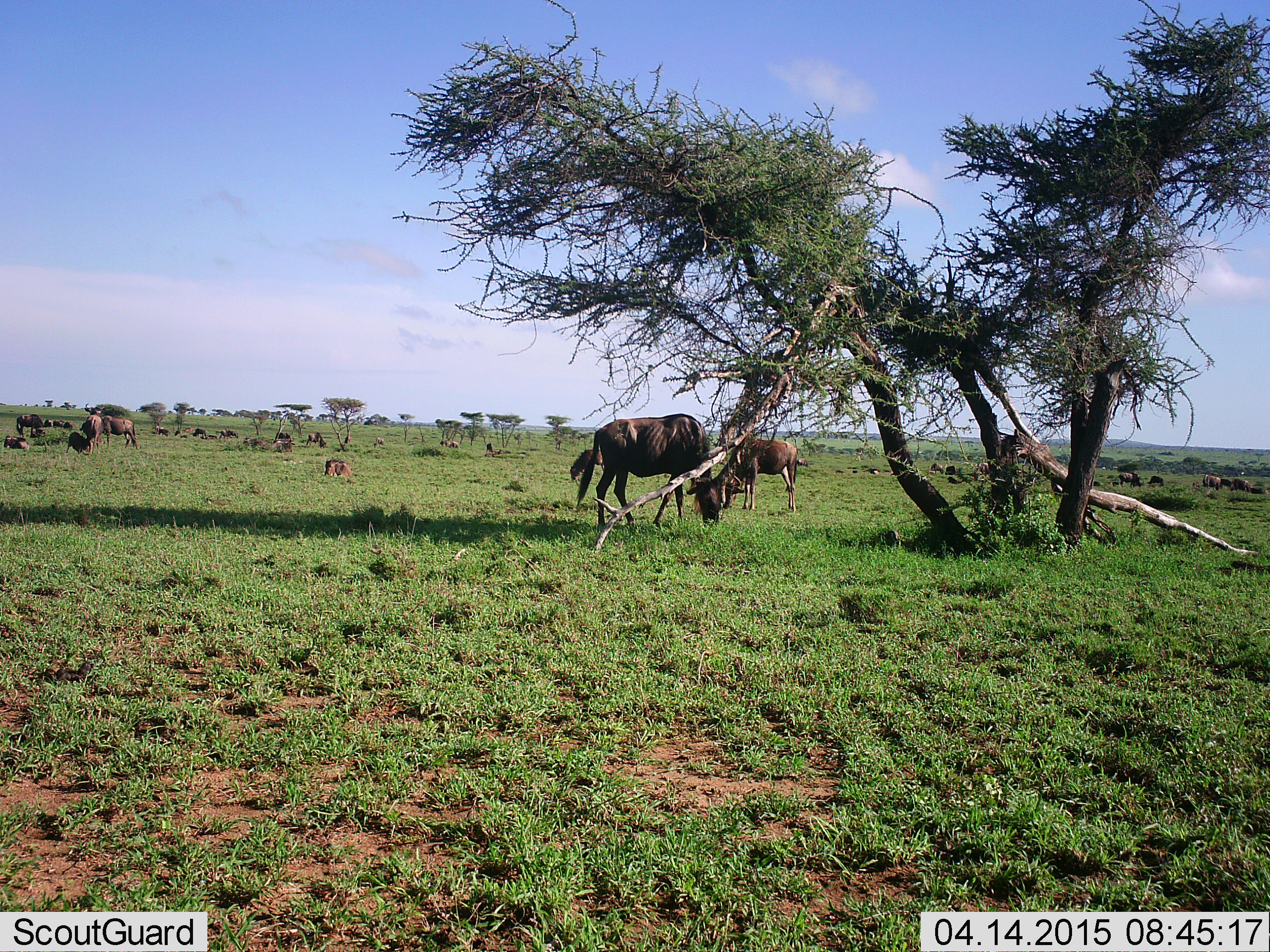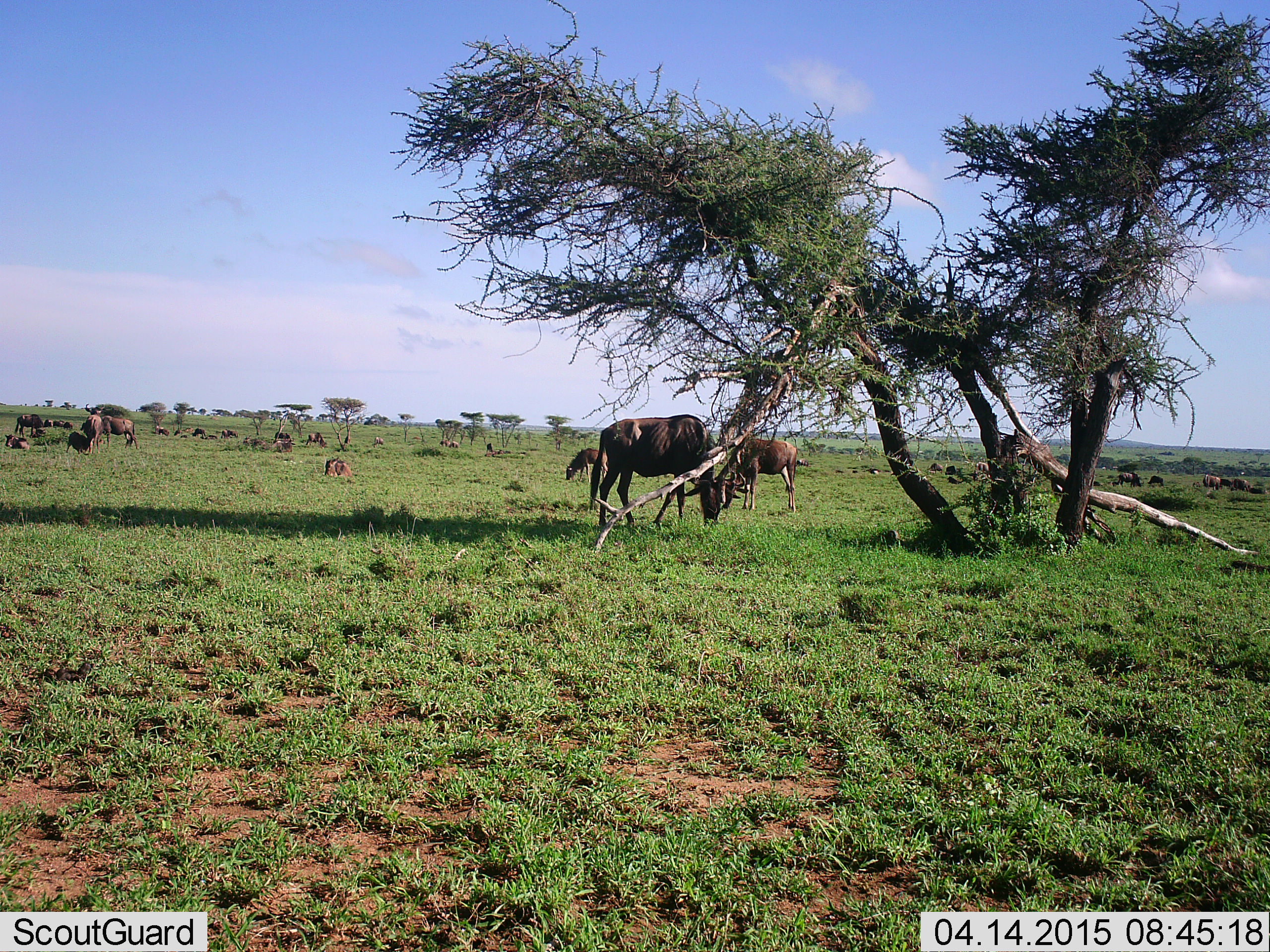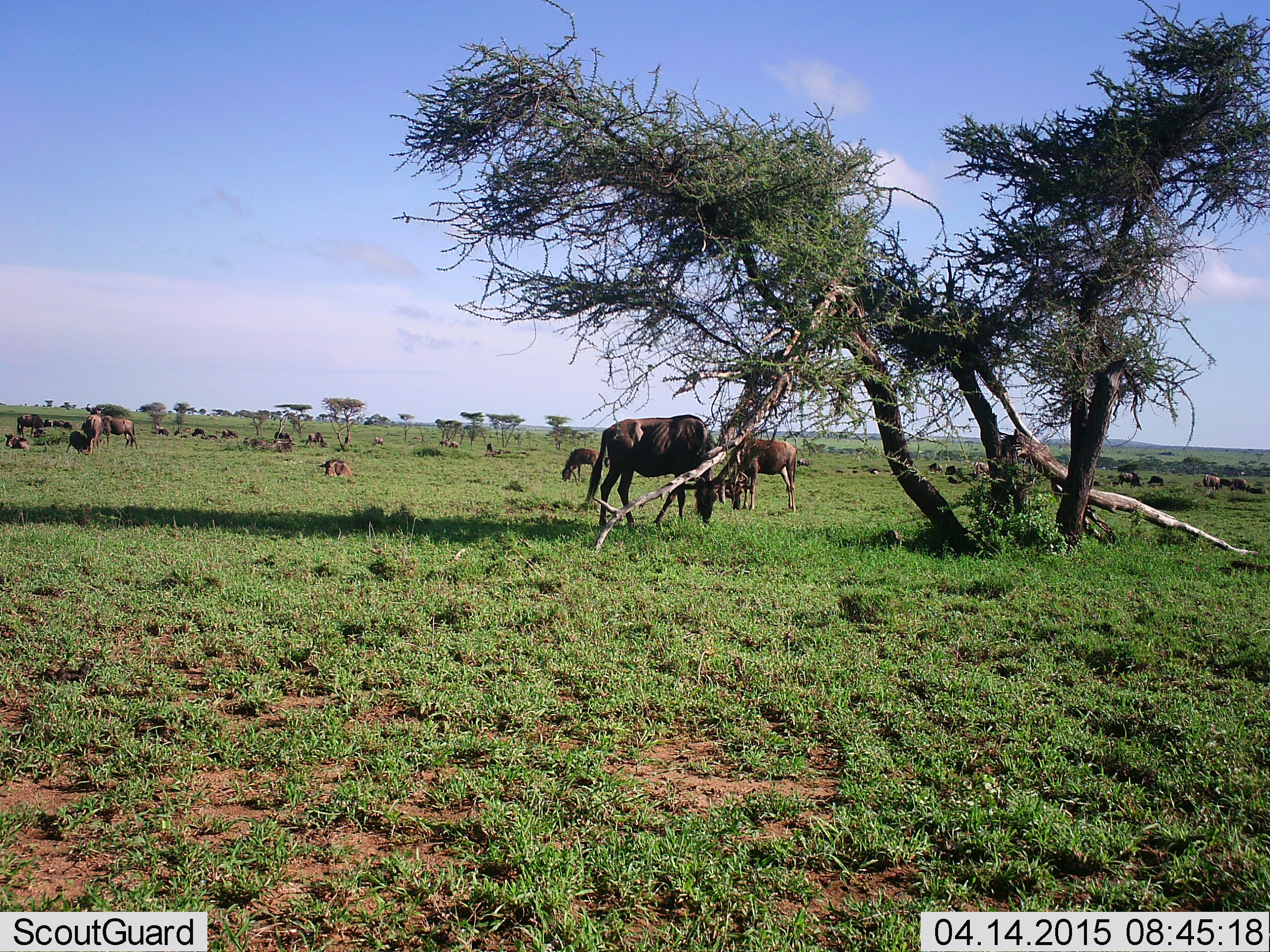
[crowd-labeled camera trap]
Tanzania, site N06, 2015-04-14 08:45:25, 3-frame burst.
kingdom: Animalia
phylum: Chordata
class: Mammalia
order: Artiodactyla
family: Bovidae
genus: Connochaetes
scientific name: Connochaetes taurinus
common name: blue wildebeest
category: wildebeest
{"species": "wildebeest (blue wildebeest) (Connochaetes taurinus)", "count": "11-50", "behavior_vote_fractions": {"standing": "73%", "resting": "64%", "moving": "36%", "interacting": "18%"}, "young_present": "0%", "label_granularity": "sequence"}